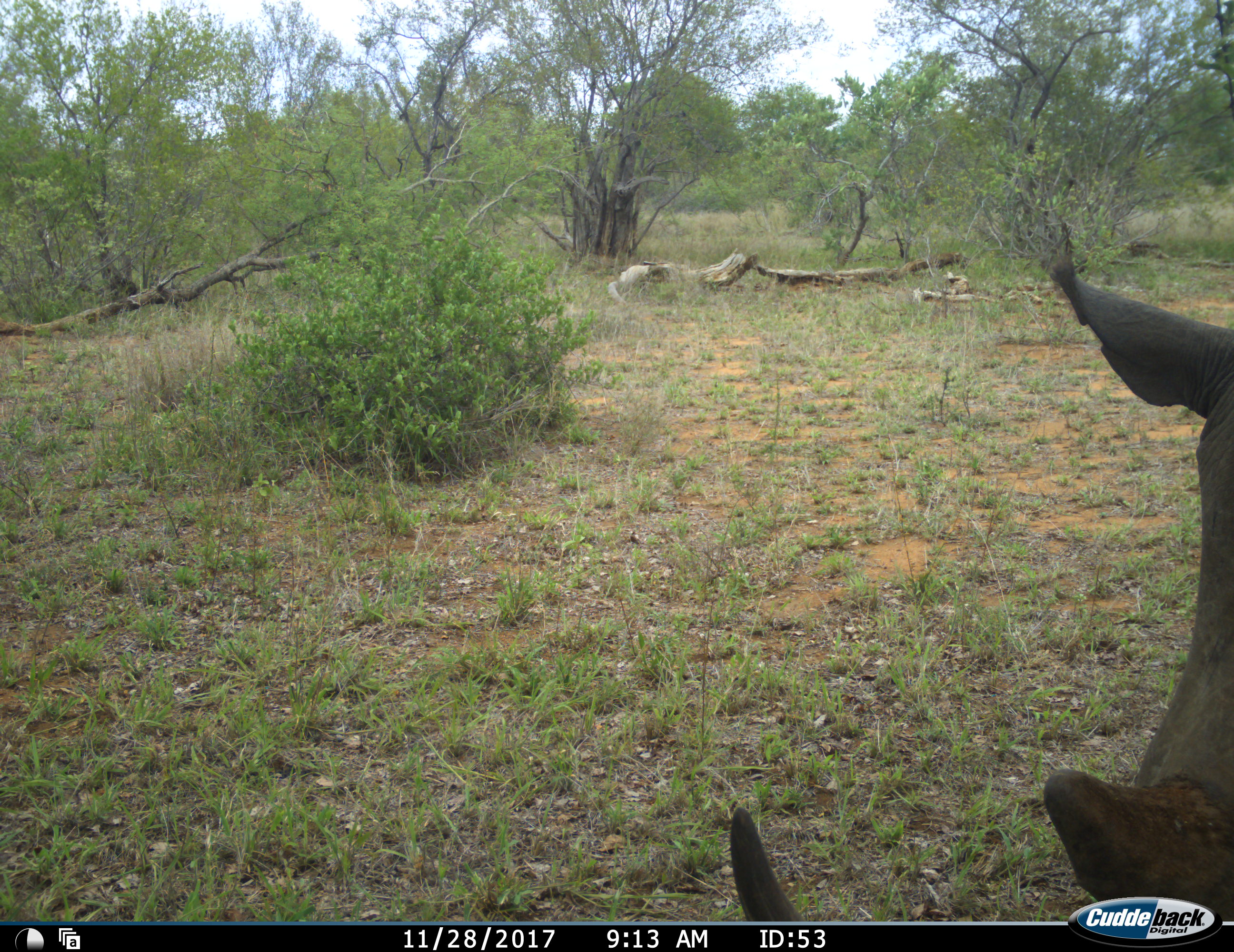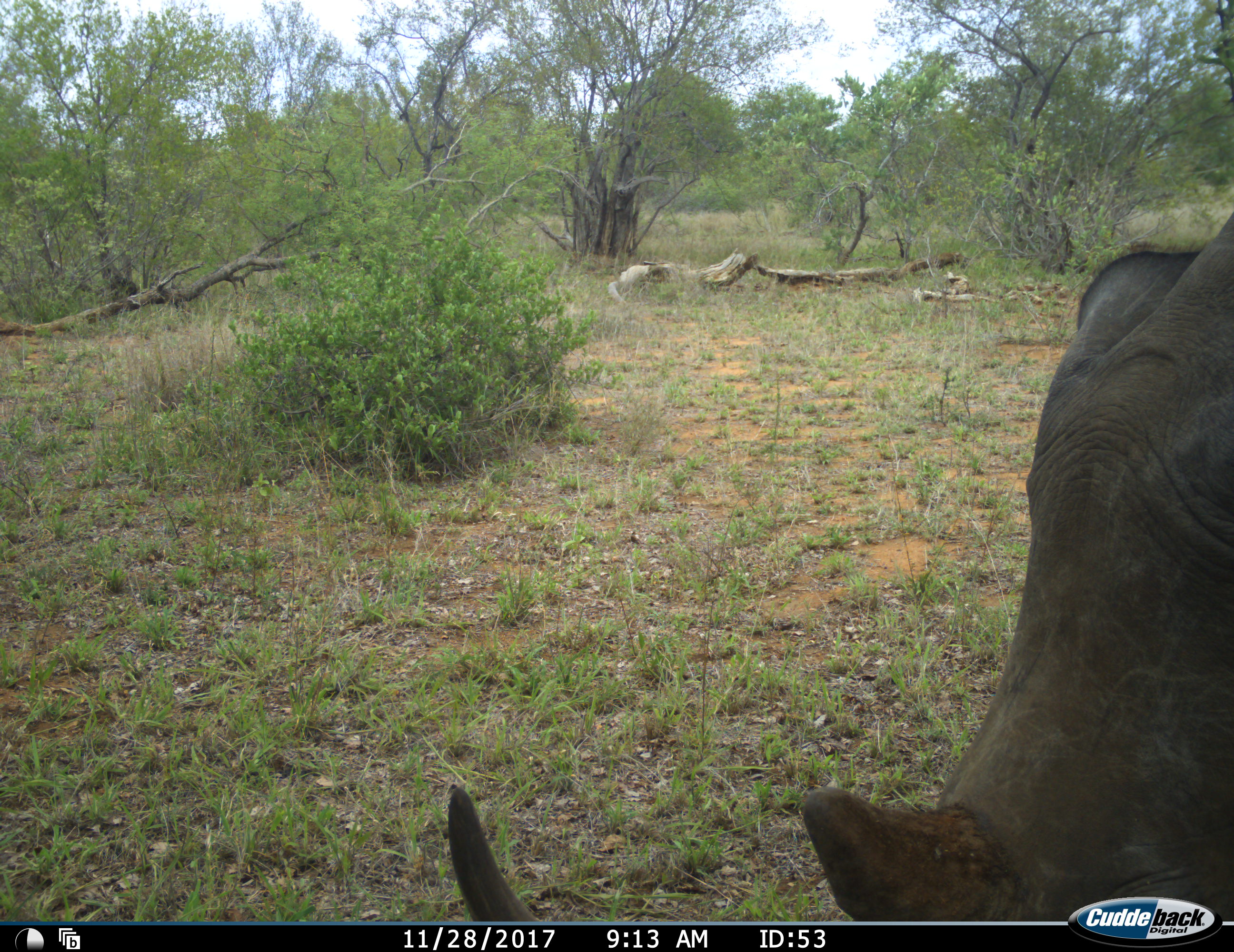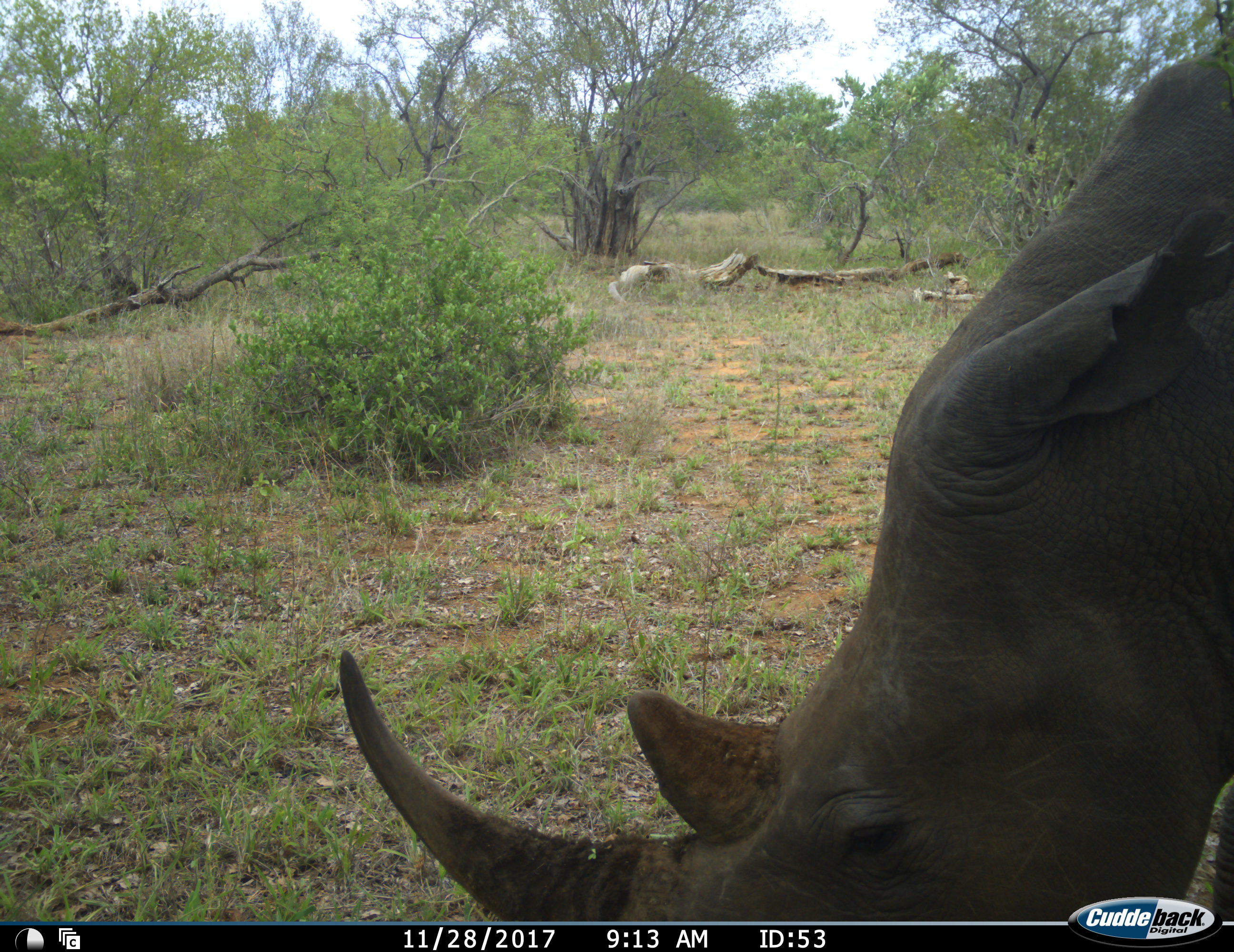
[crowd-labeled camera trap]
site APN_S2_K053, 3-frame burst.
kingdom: Animalia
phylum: Chordata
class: Mammalia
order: Perissodactyla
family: Rhinocerotidae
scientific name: Rhinocerotidae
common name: unknown rhinoceros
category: rhinocerosunknown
Rhinocerosunknown (unknown rhinoceros) (Rhinocerotidae), count 1. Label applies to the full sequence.